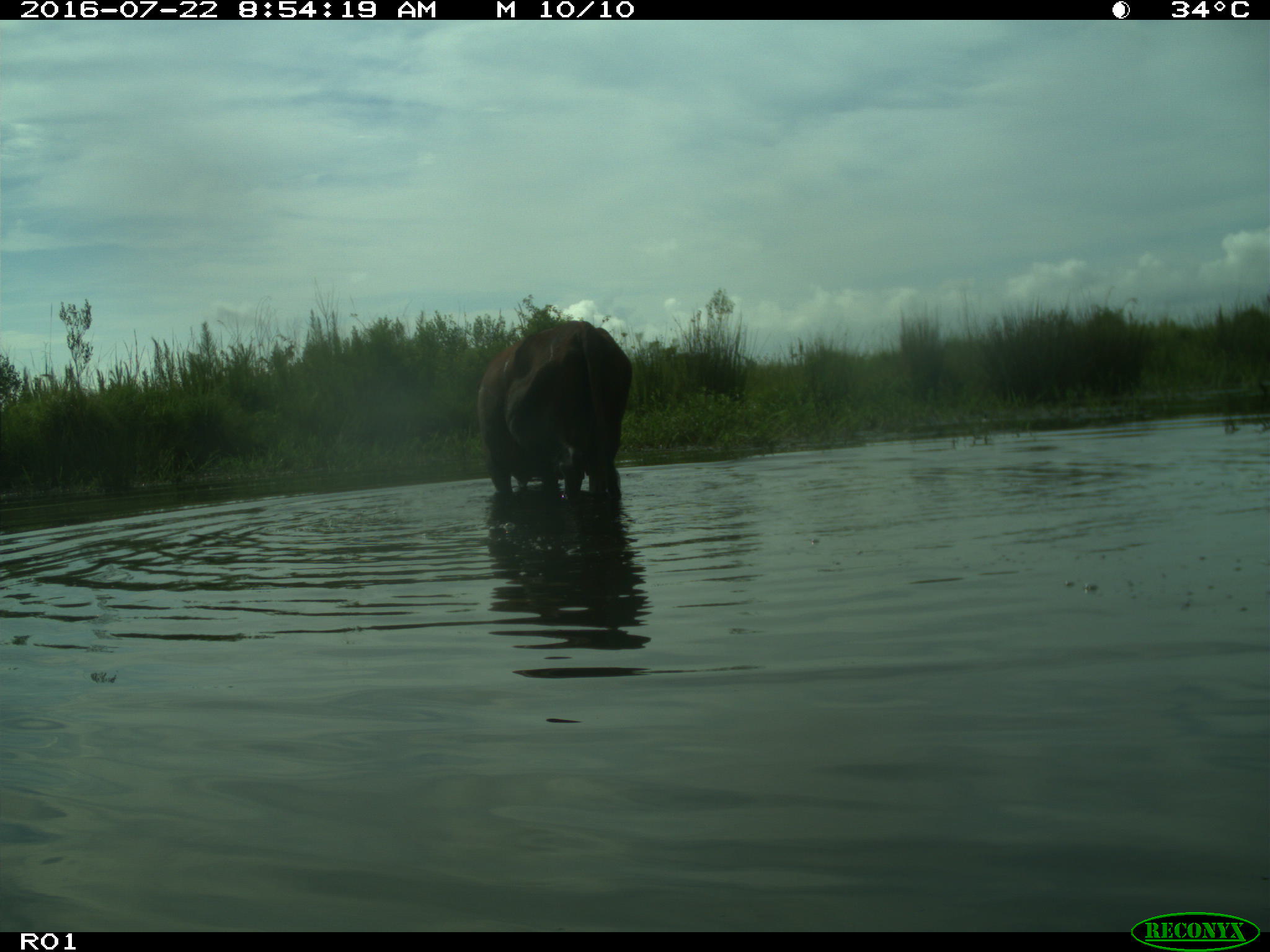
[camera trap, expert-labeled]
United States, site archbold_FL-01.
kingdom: Animalia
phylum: Chordata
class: Mammalia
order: Artiodactyla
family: Bovidae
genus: Bos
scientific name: Bos taurus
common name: domestic cow